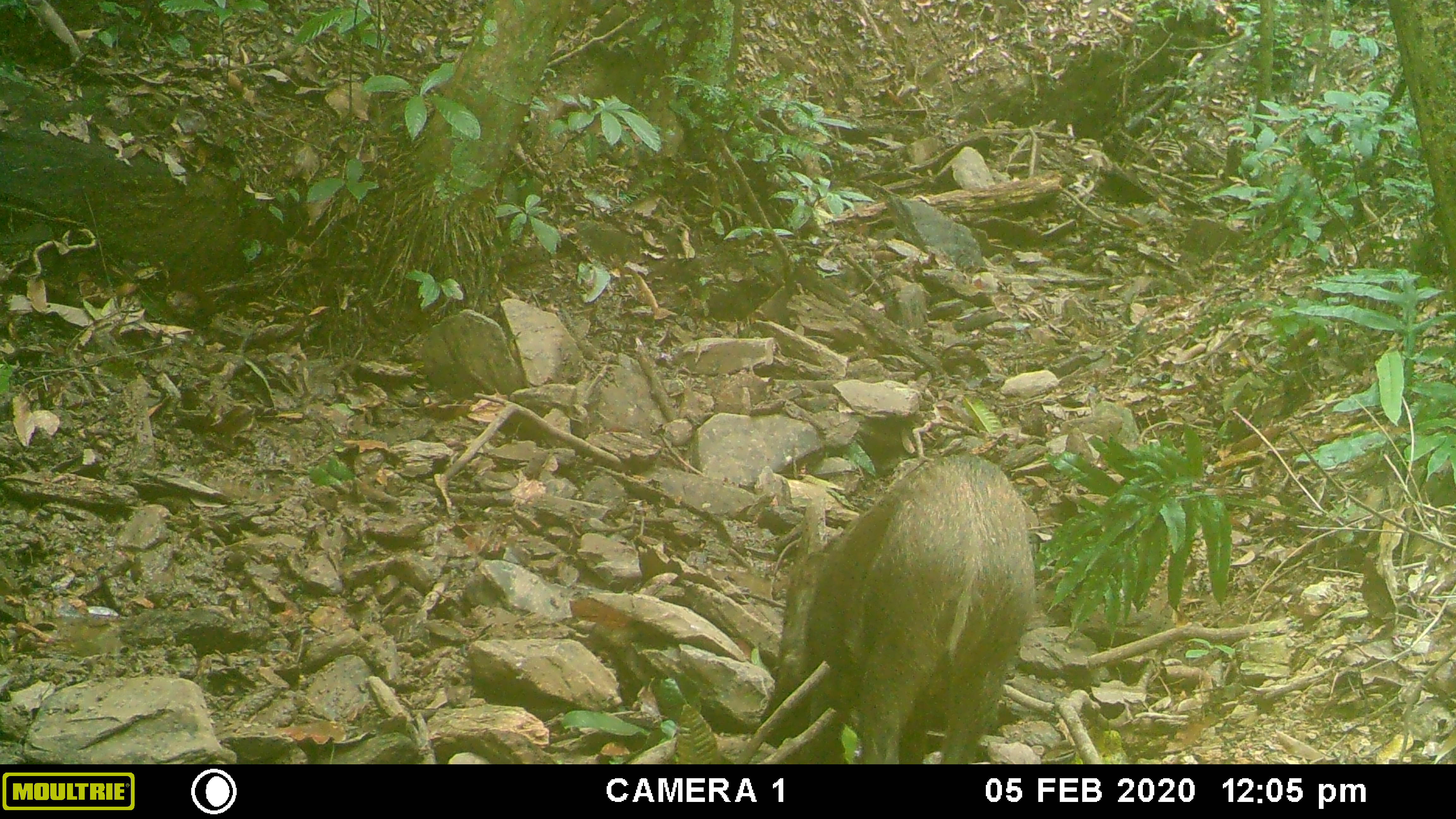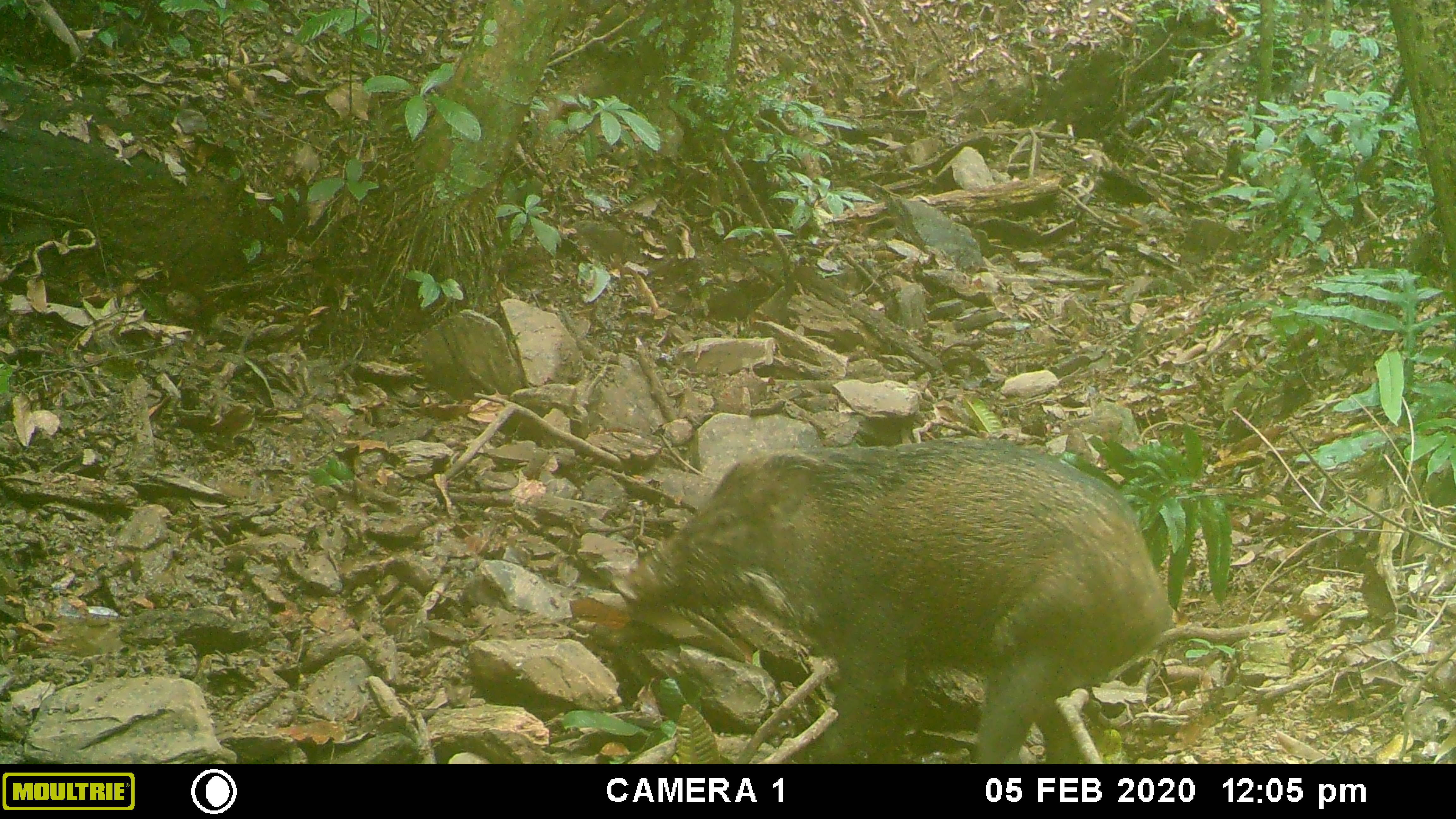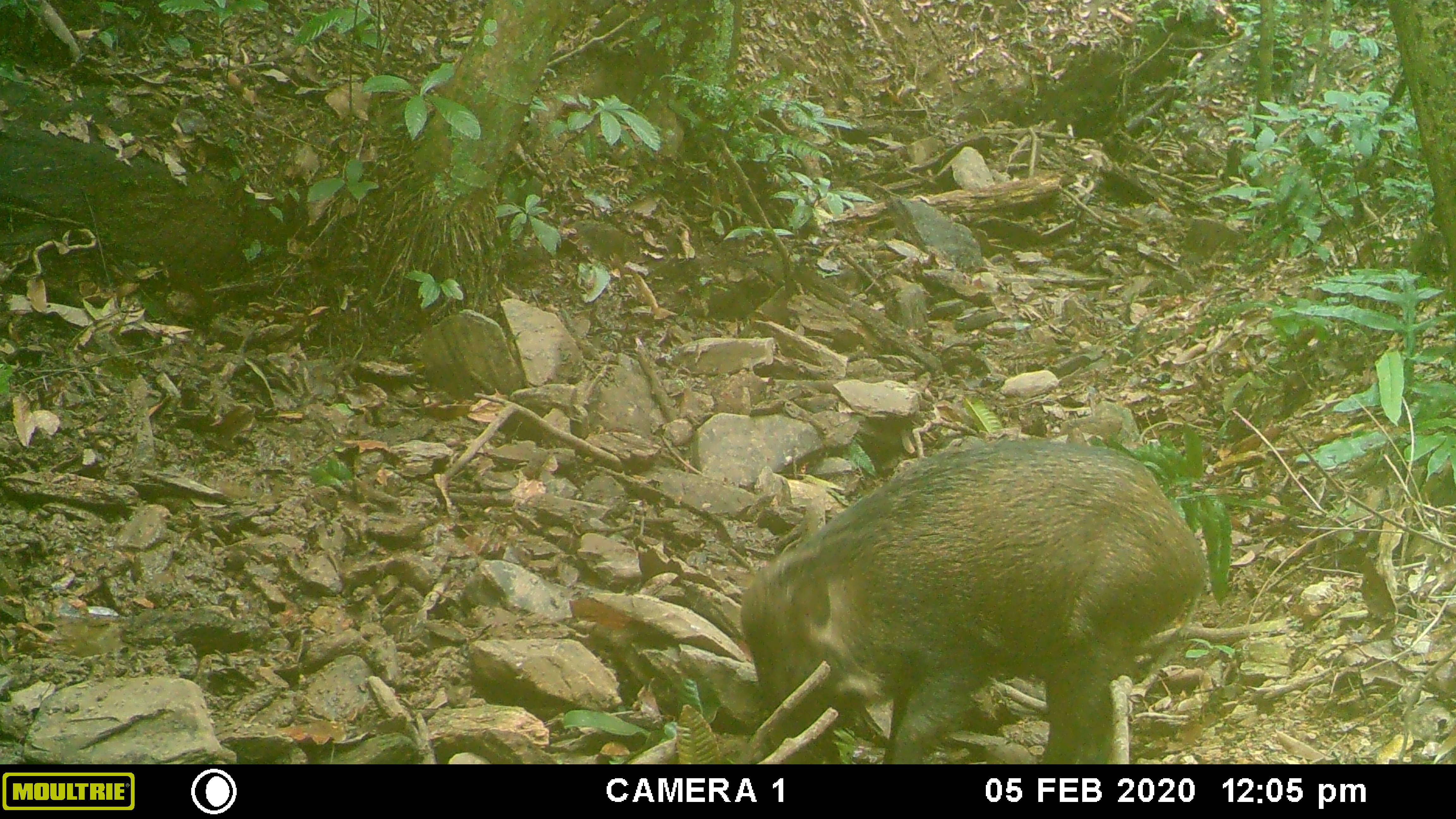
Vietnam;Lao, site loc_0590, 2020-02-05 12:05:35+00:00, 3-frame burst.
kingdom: Animalia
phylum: Chordata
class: Mammalia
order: Artiodactyla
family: Suidae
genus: Sus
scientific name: Sus scrofa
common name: eurasian wild pig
Eurasian wild pig (Sus scrofa). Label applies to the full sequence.